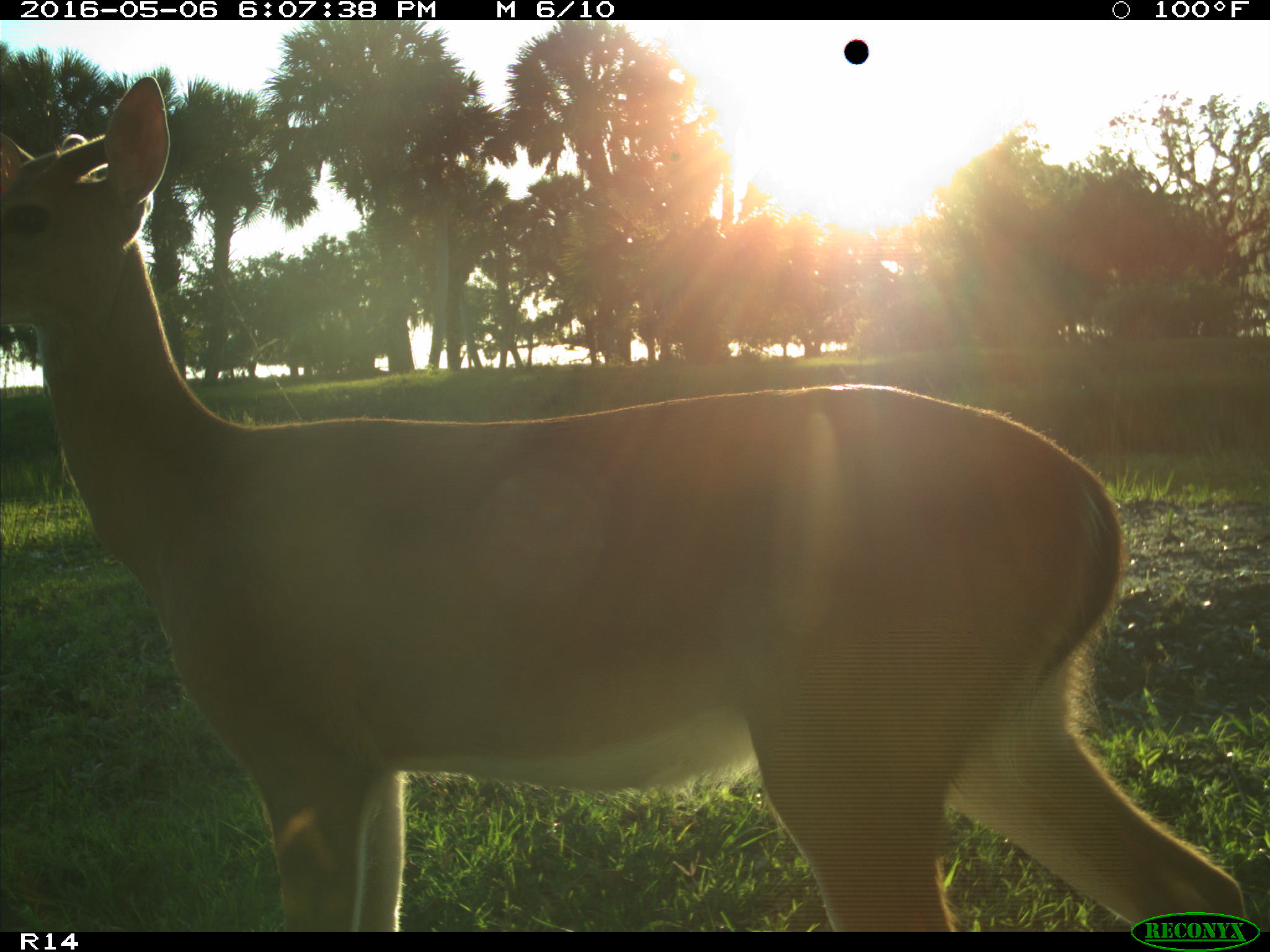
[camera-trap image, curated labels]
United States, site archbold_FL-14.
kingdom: Animalia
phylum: Chordata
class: Mammalia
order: Artiodactyla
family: Cervidae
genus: Odocoileus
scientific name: Odocoileus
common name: deer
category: unidentified deer